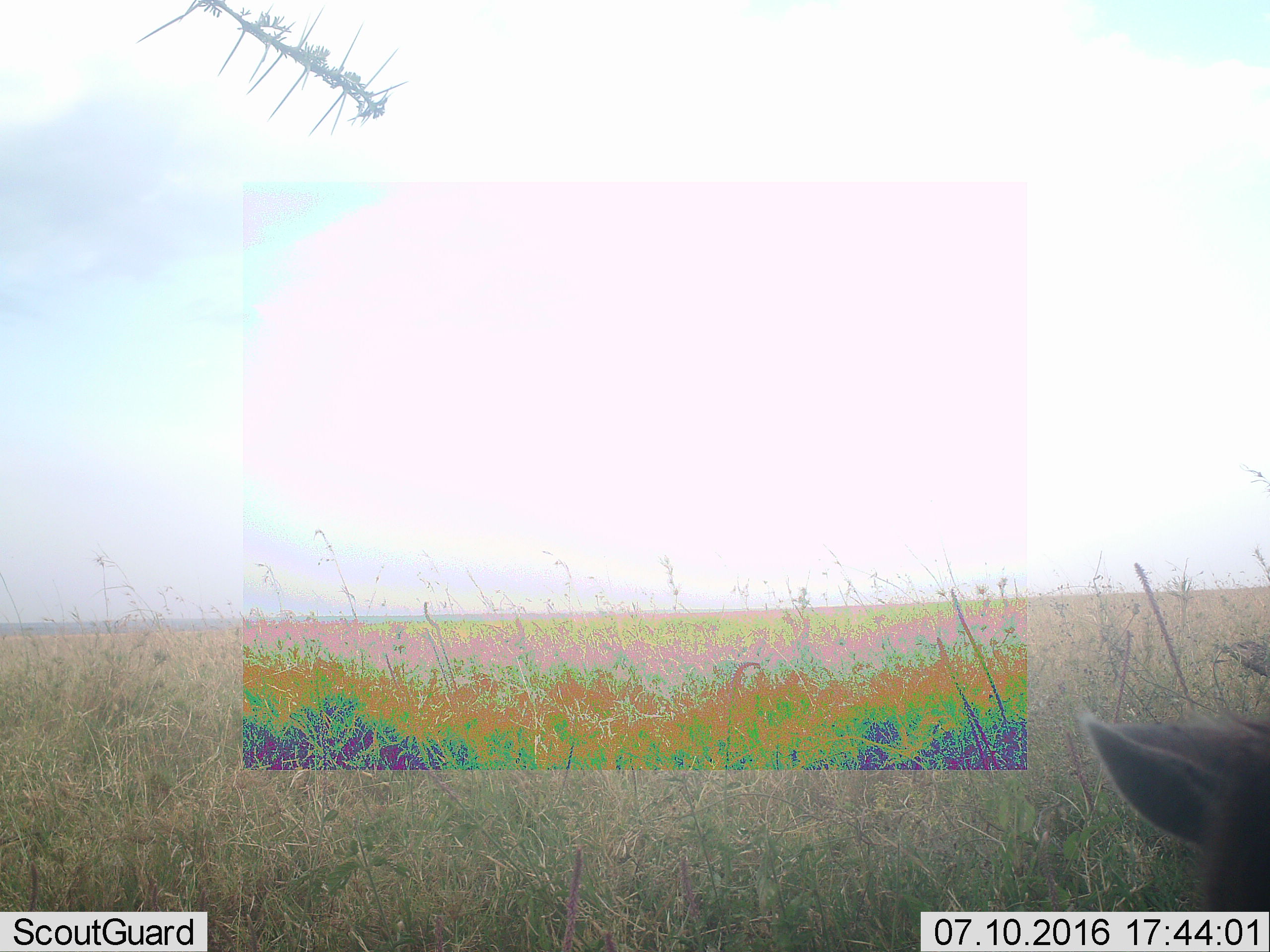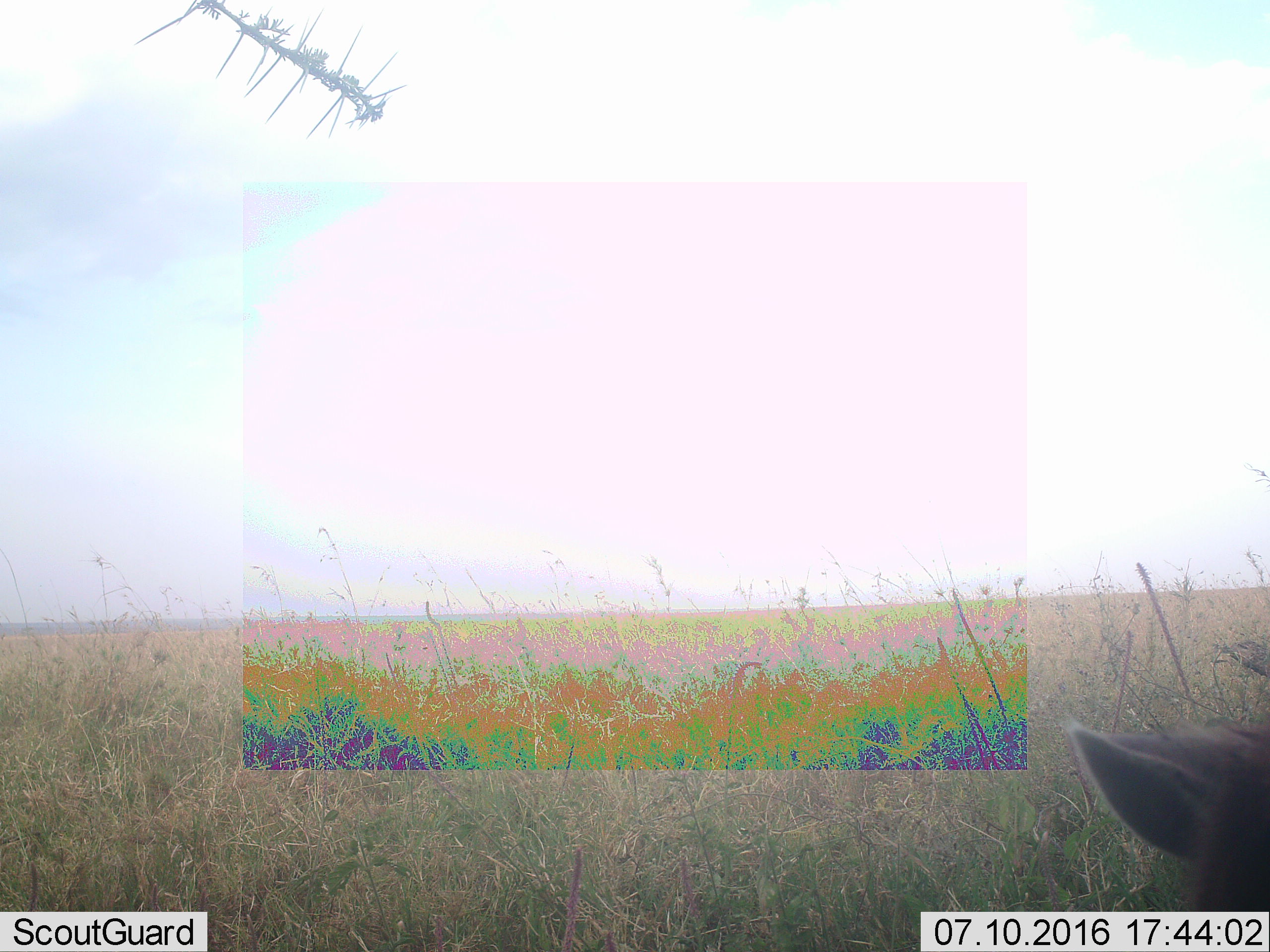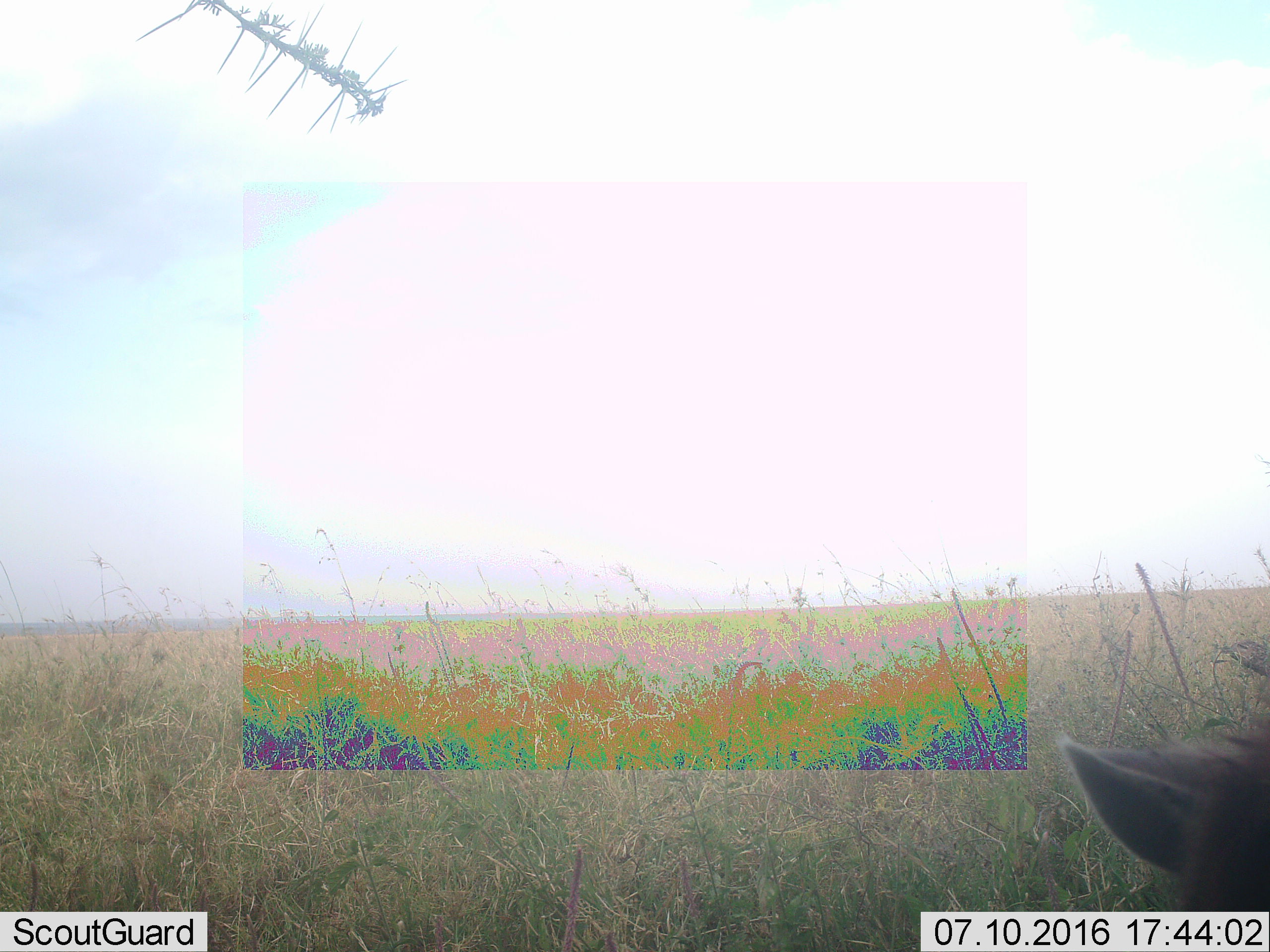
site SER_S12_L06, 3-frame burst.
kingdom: Animalia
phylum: Chordata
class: Mammalia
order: Carnivora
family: Hyaenidae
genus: Crocuta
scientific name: Crocuta crocuta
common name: spotted hyena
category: hyenaspotted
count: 1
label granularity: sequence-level